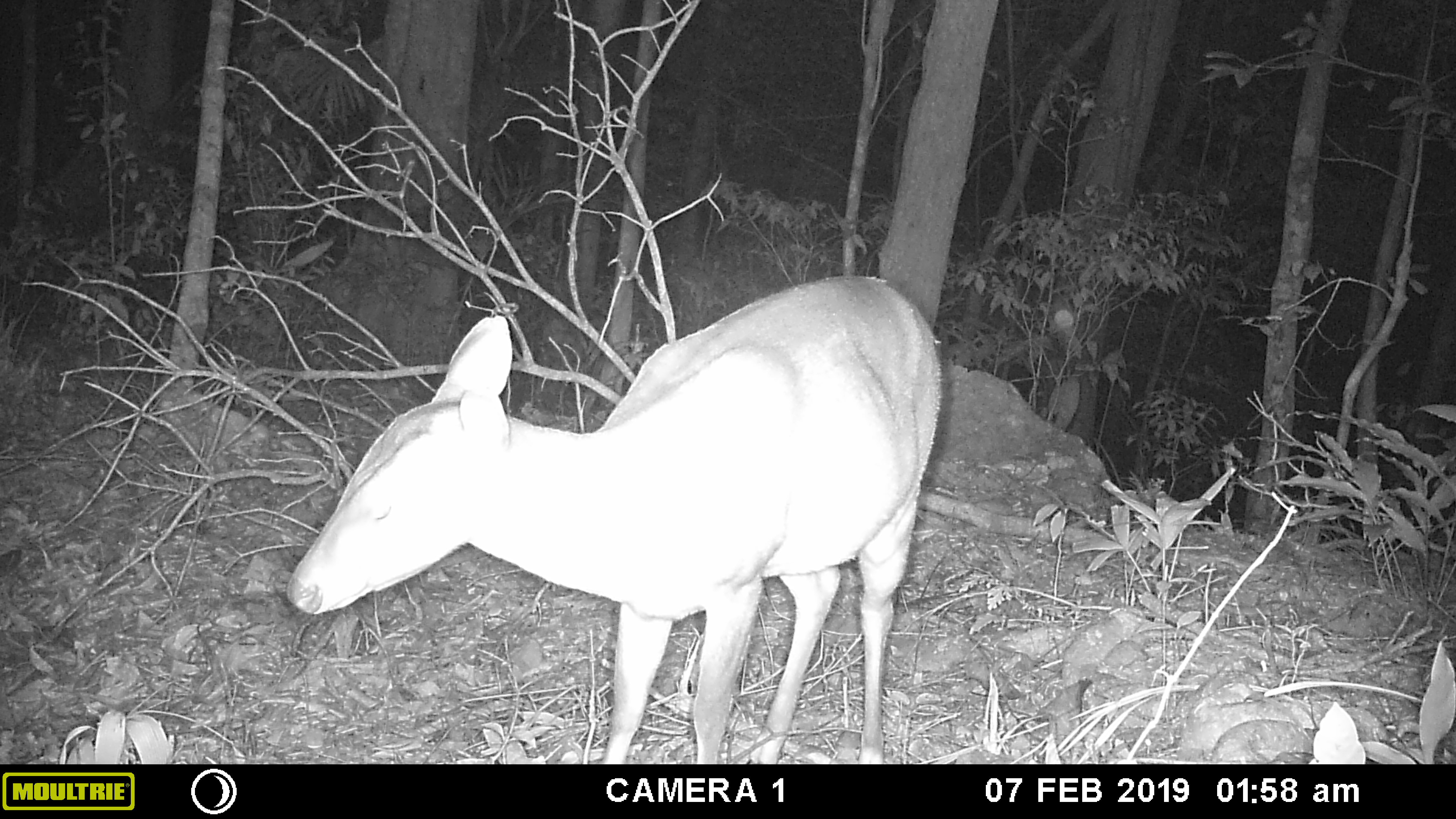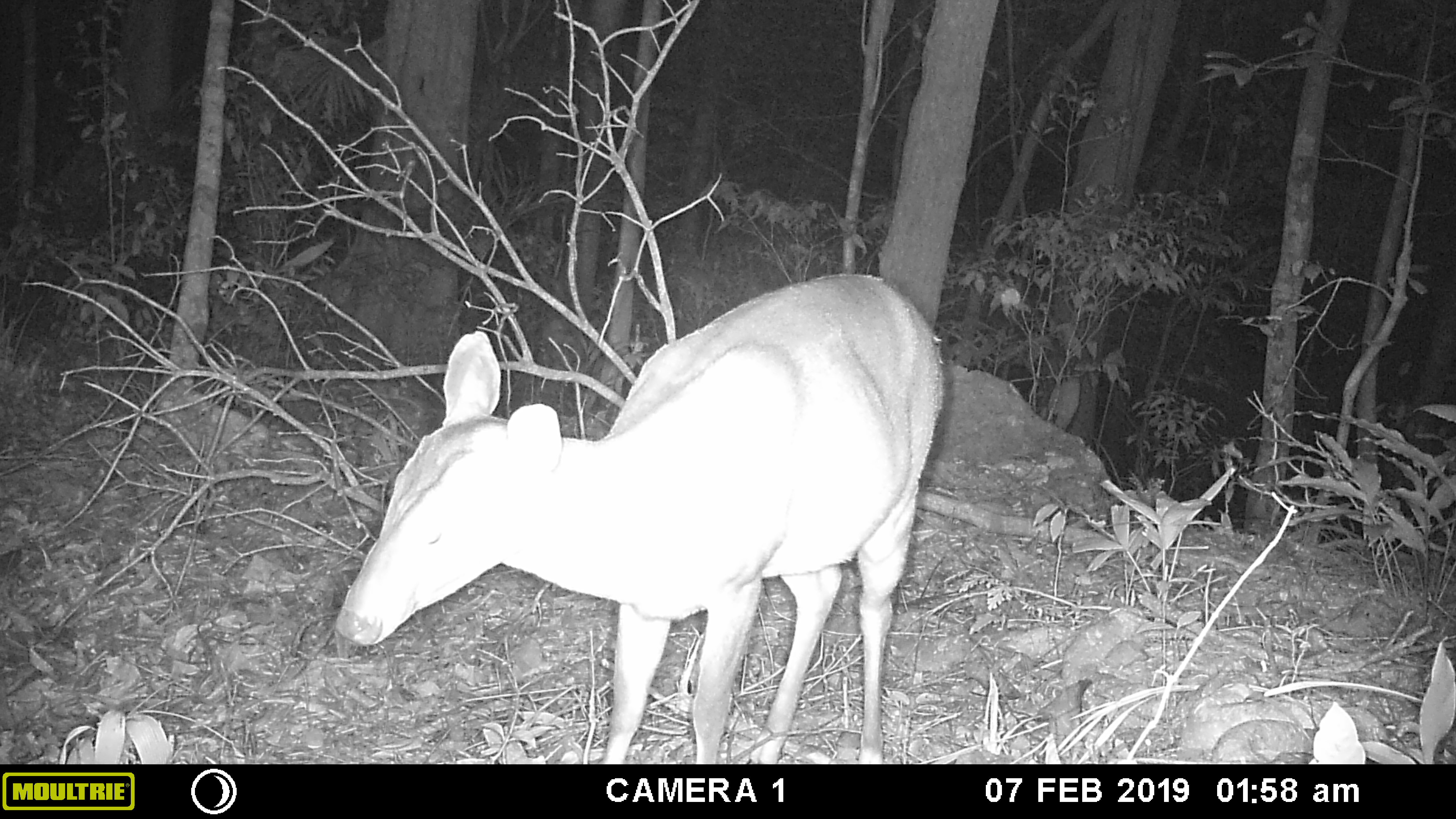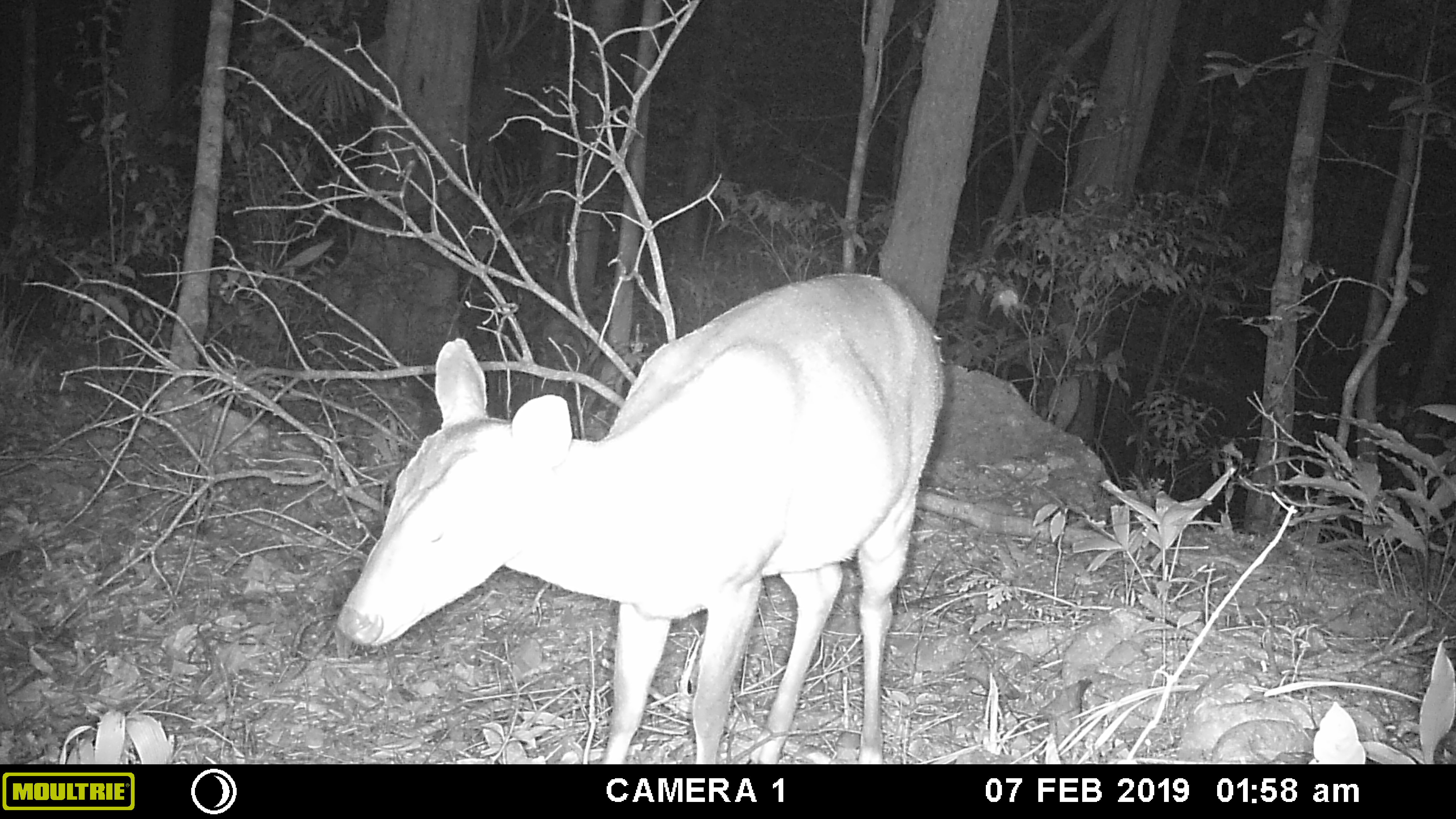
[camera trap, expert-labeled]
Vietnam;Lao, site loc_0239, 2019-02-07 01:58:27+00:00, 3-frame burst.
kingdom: Animalia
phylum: Chordata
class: Mammalia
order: Artiodactyla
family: Cervidae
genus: Muntiacus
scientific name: Muntiacus vuquangensis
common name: large-antlered muntjac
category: large antlered muntjac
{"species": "large antlered muntjac (large-antlered muntjac) (Muntiacus vuquangensis)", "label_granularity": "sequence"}